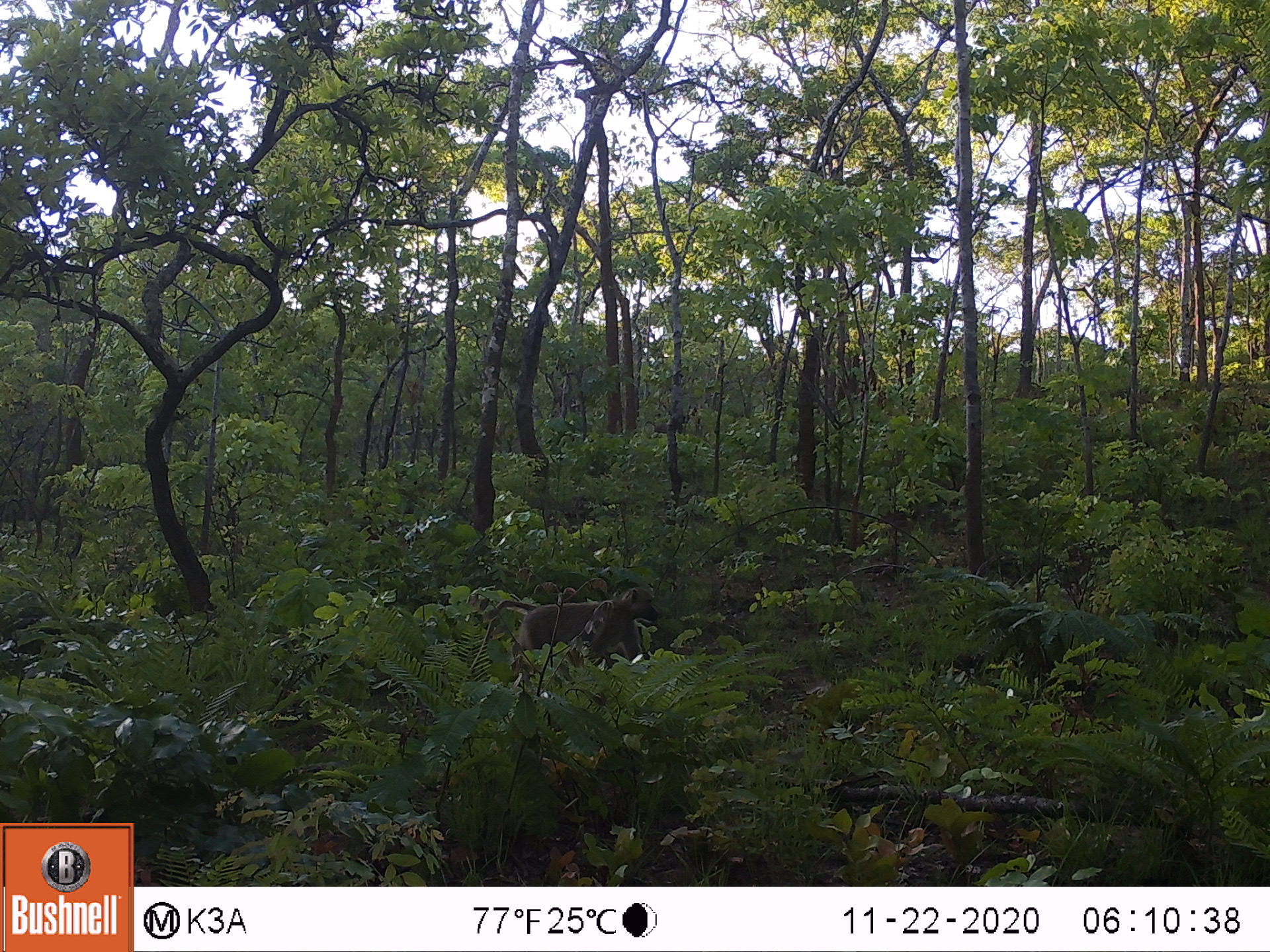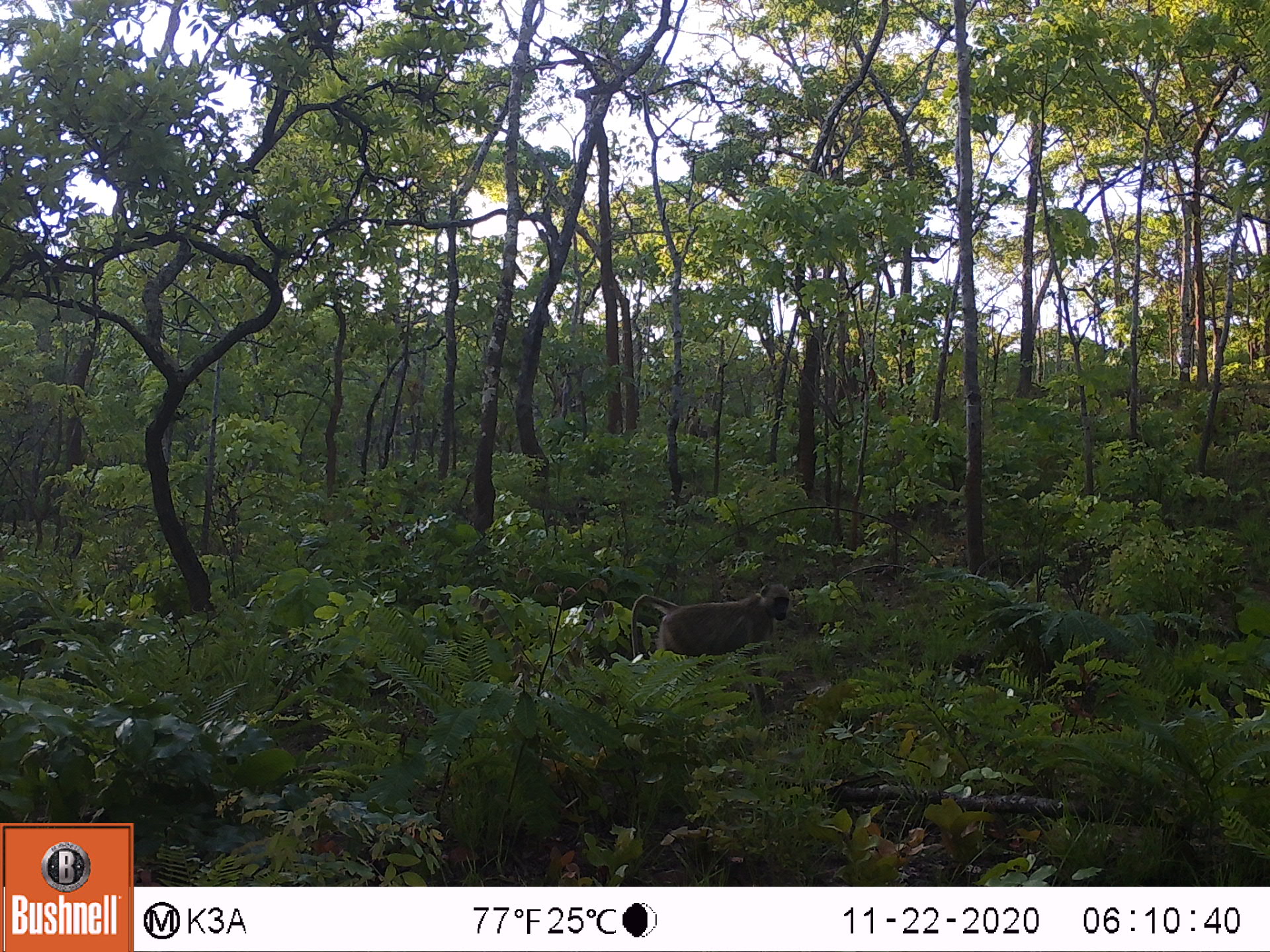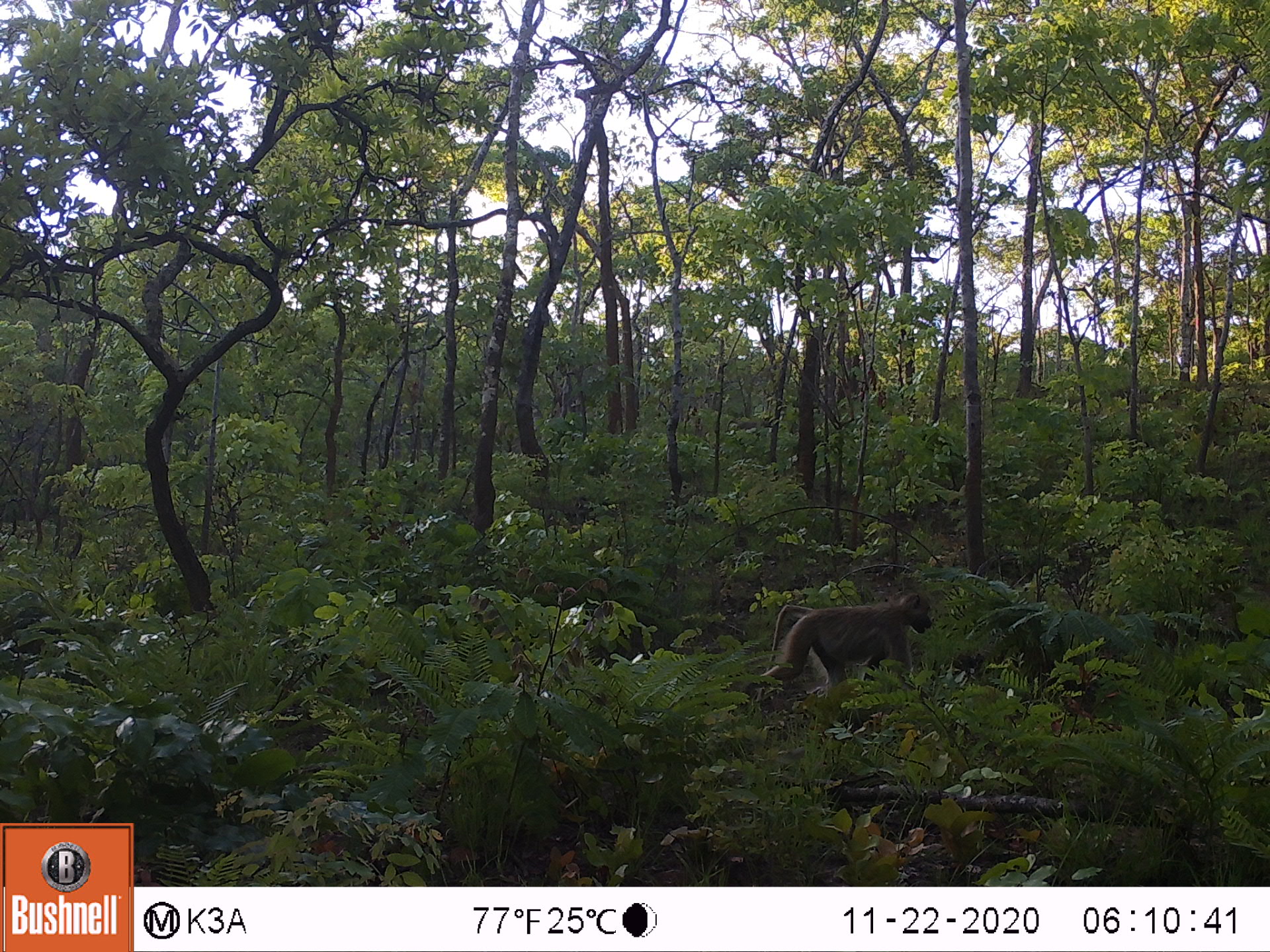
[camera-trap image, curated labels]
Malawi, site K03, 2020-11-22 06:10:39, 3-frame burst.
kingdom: Animalia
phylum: Chordata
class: Mammalia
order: Primates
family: Cercopithecidae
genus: Papio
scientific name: Papio cynocephalus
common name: yellow baboon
Yellow baboon (Papio cynocephalus), count 1.